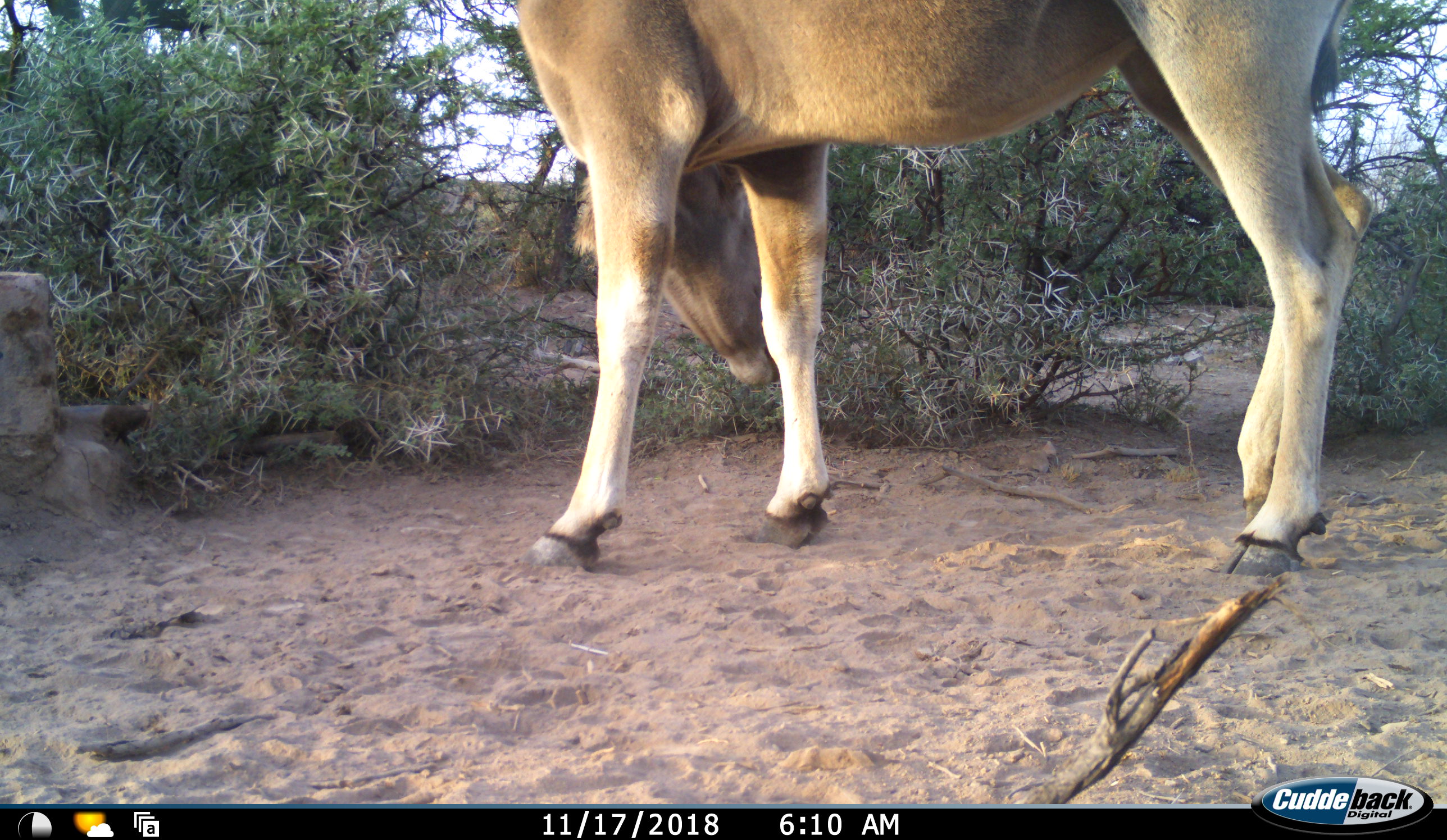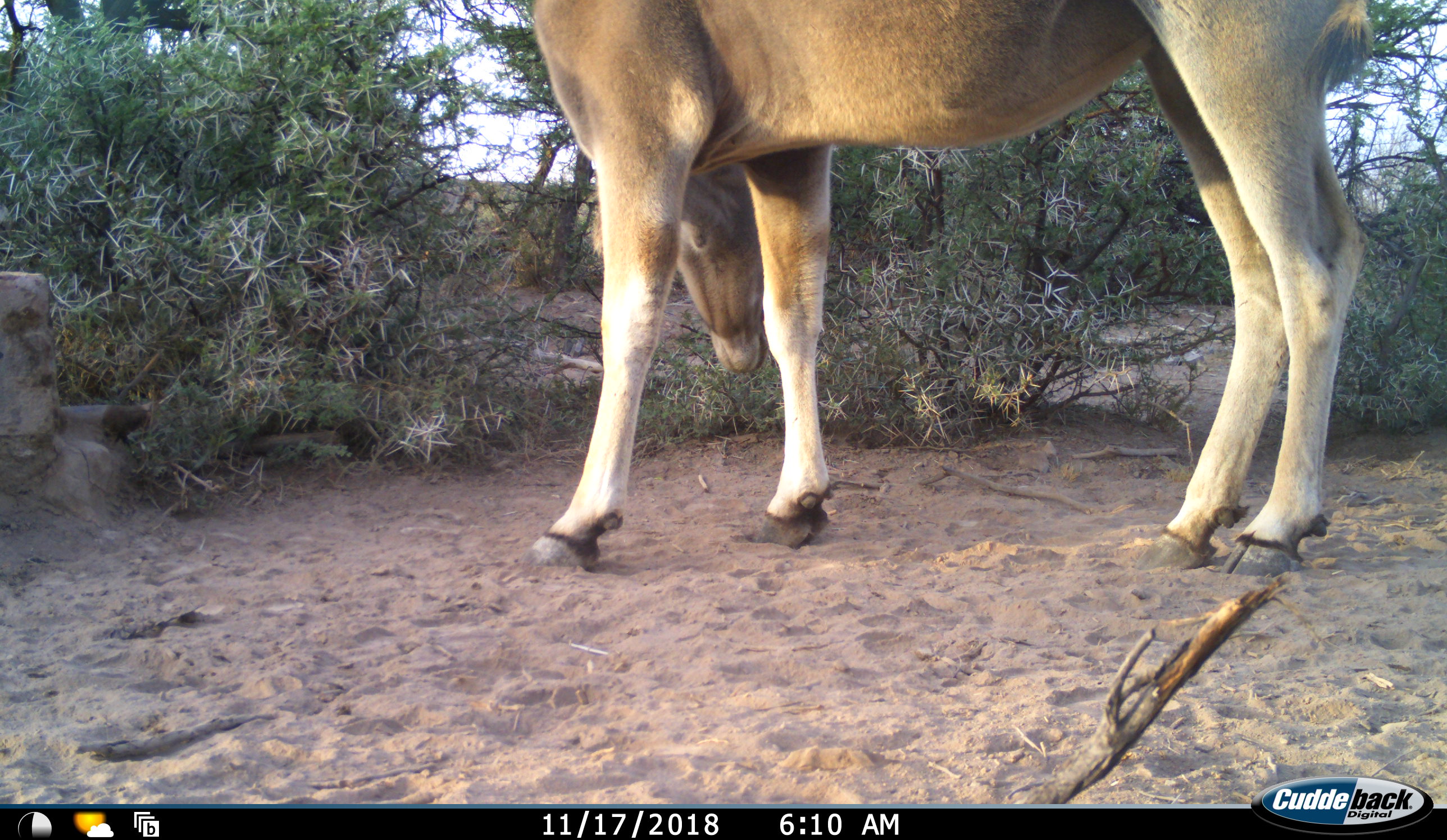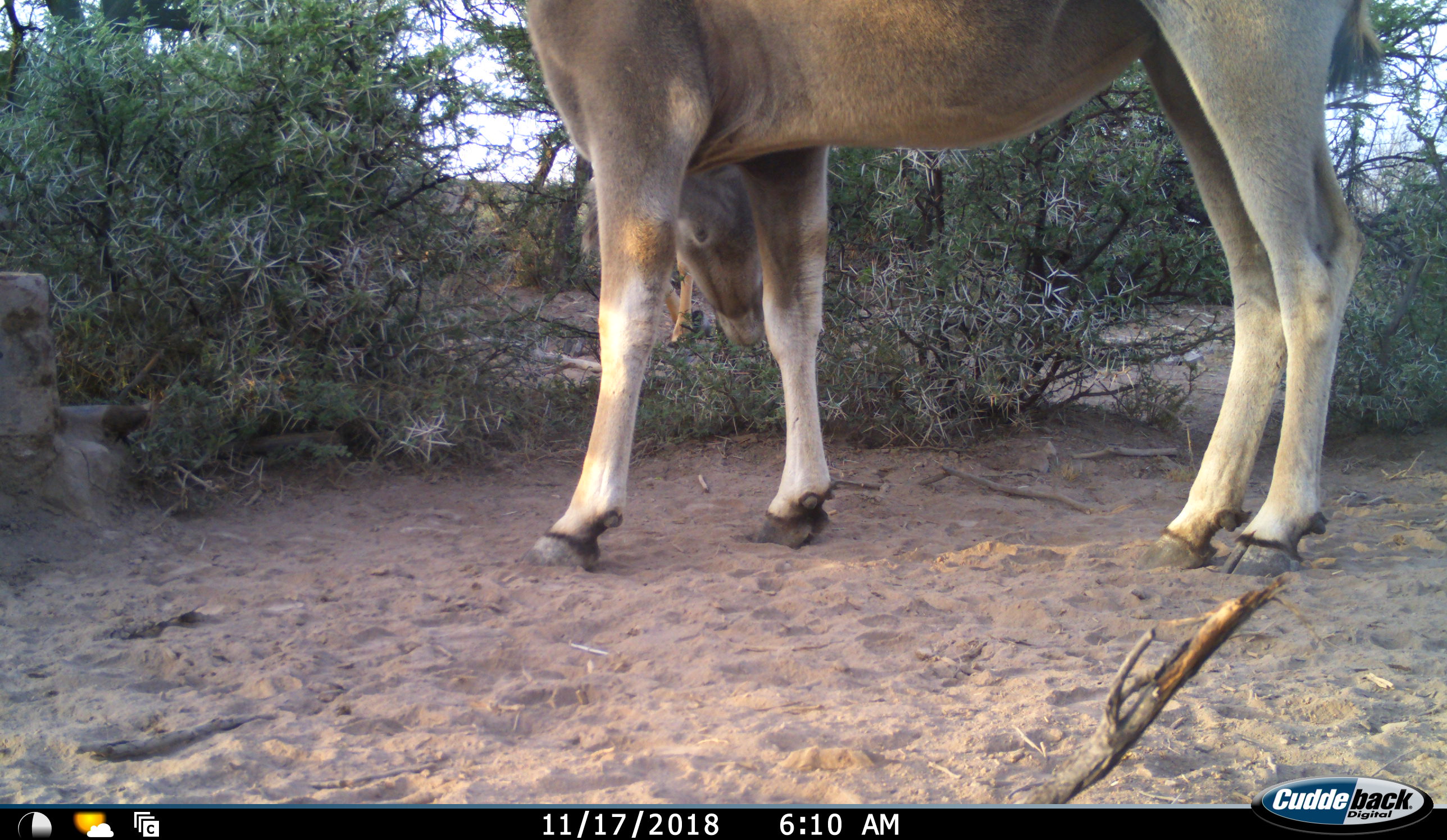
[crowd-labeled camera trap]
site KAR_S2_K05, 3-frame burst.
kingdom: Animalia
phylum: Chordata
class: Mammalia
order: Artiodactyla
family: Bovidae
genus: Tragelaphus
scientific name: Tragelaphus oryx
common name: eland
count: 1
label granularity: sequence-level